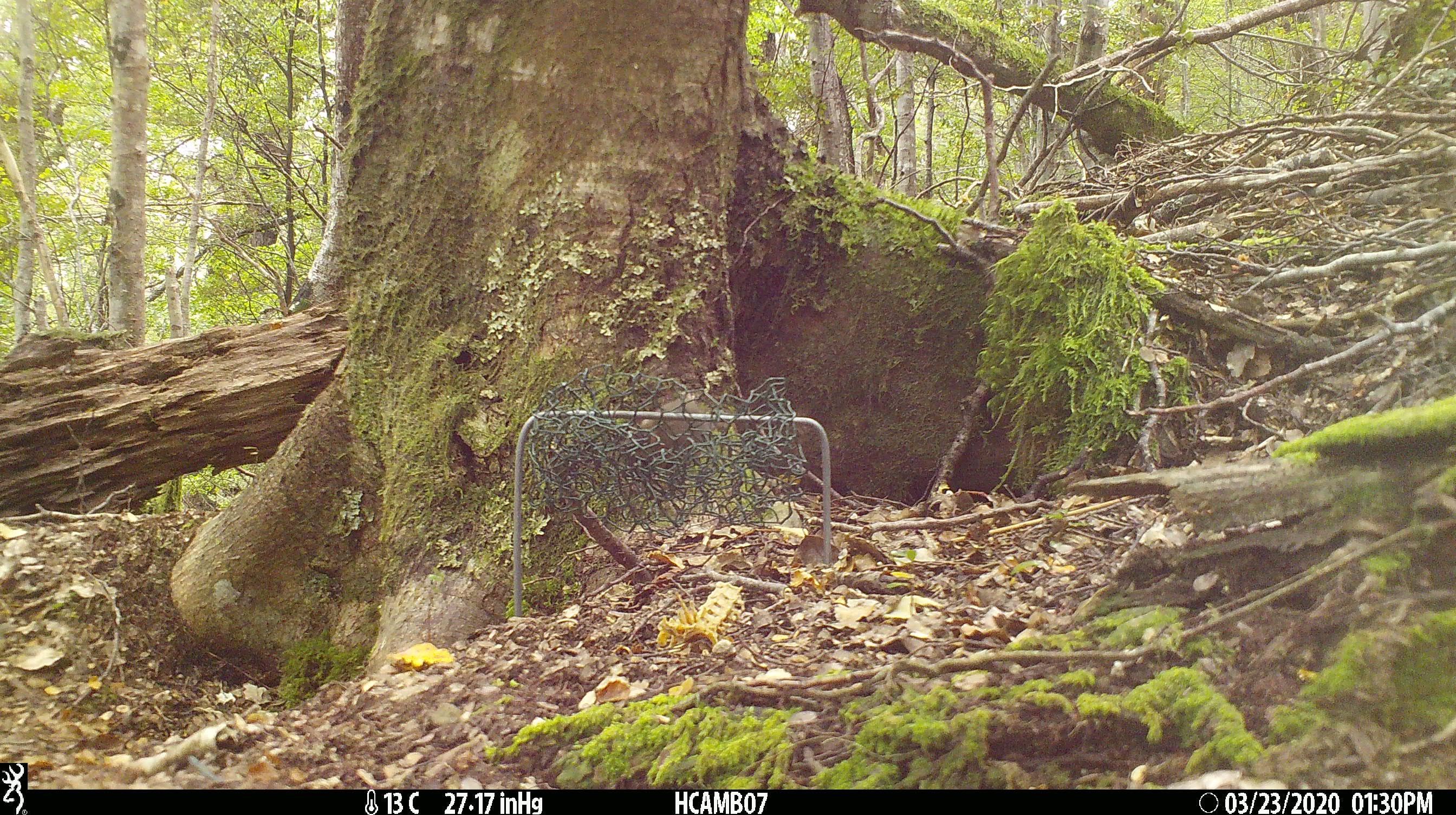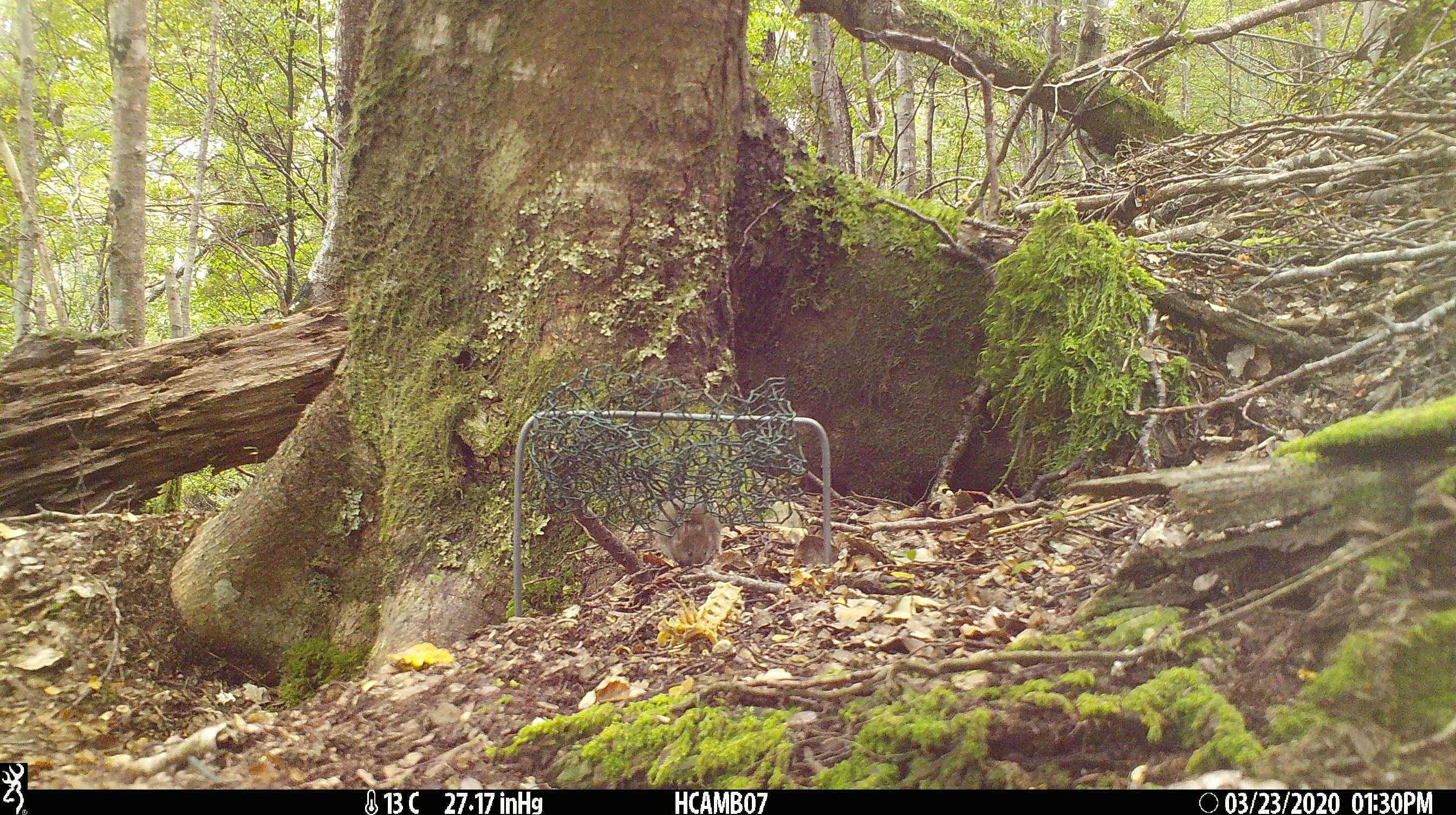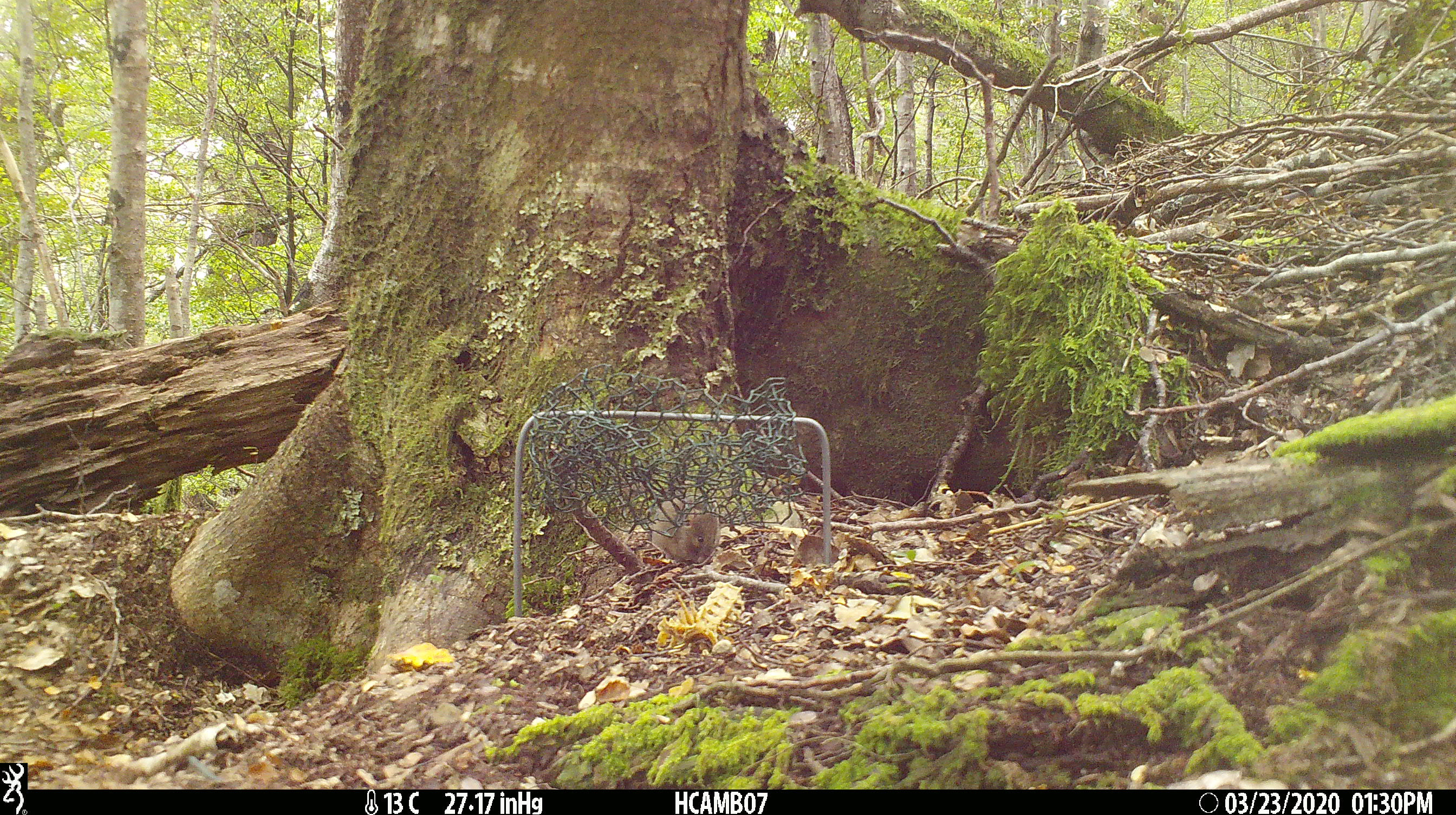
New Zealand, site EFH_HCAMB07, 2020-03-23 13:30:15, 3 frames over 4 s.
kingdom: Animalia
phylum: Chordata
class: Mammalia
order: Rodentia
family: Muridae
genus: Mus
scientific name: Mus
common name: mouse